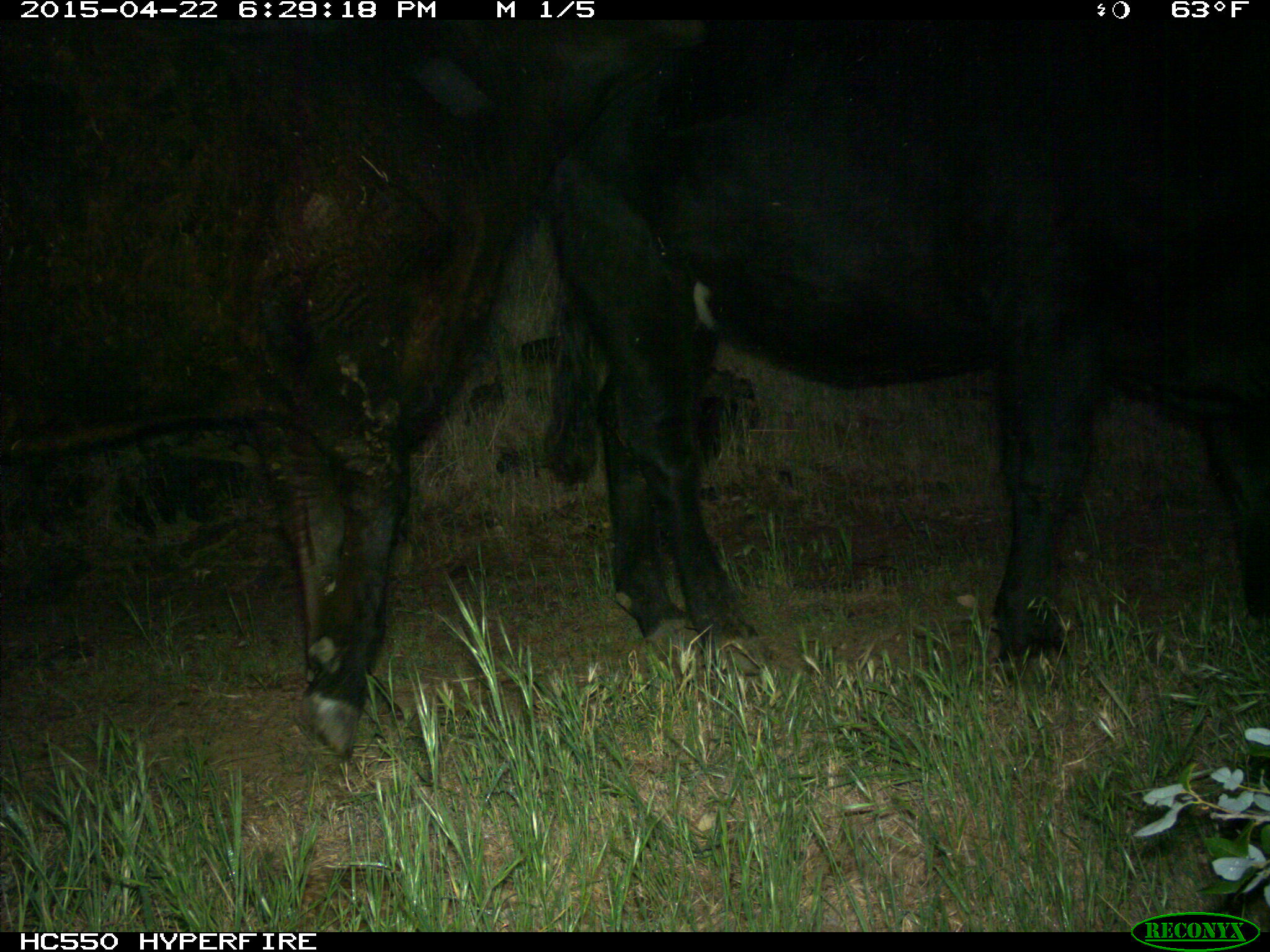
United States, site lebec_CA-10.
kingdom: Animalia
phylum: Chordata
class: Mammalia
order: Artiodactyla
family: Bovidae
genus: Bos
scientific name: Bos taurus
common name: domestic cow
Bos taurus (domestic cow).